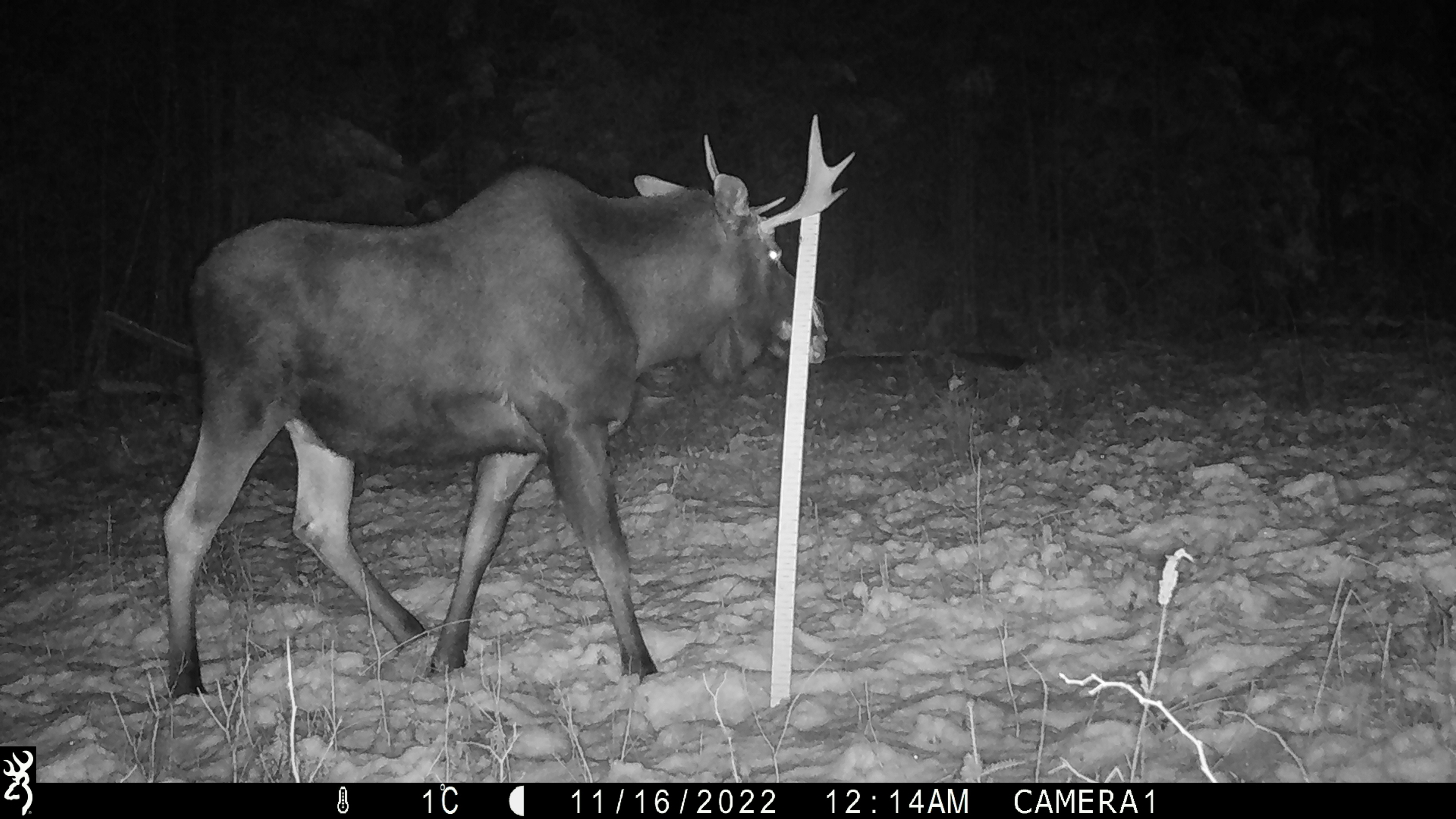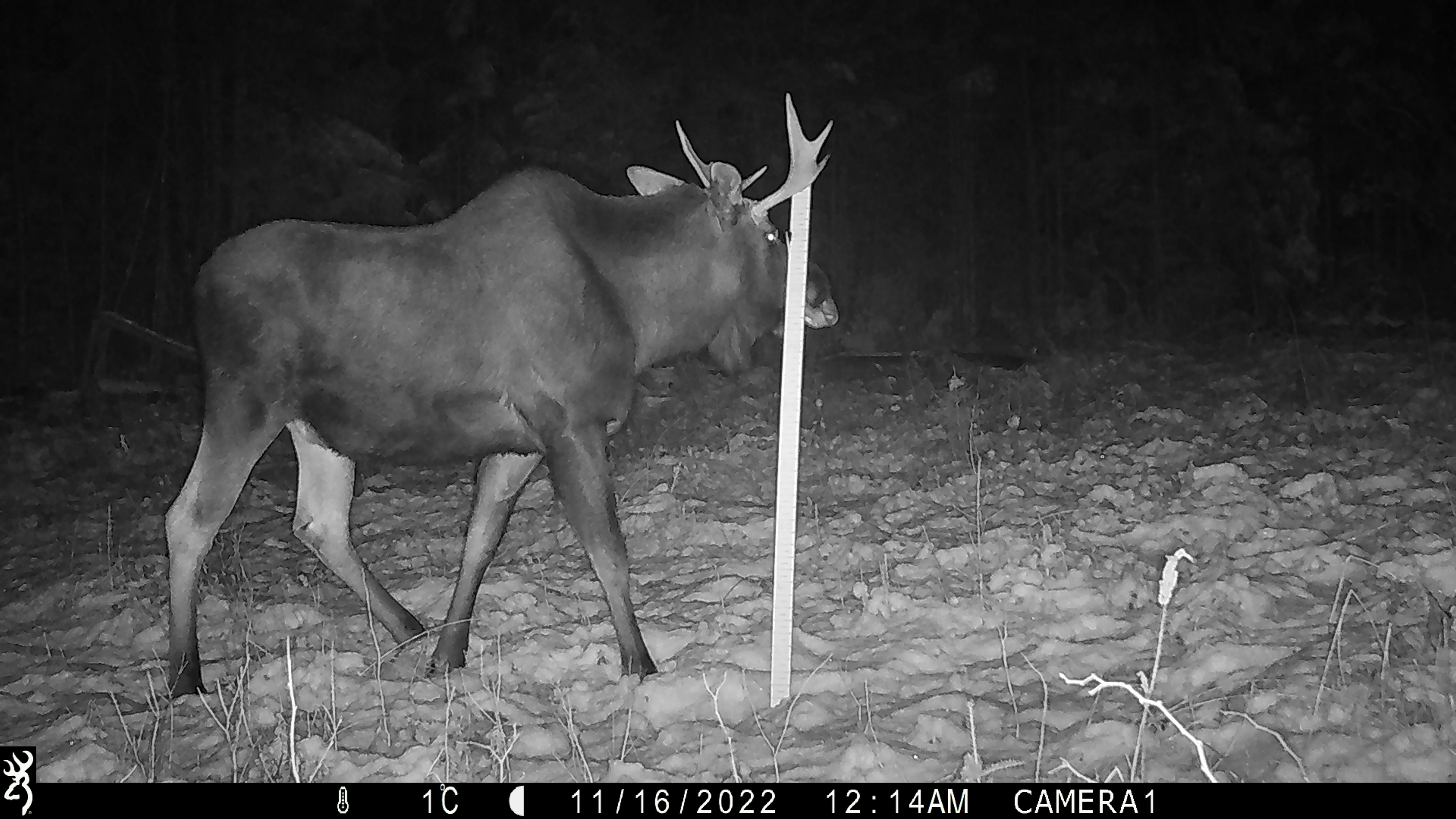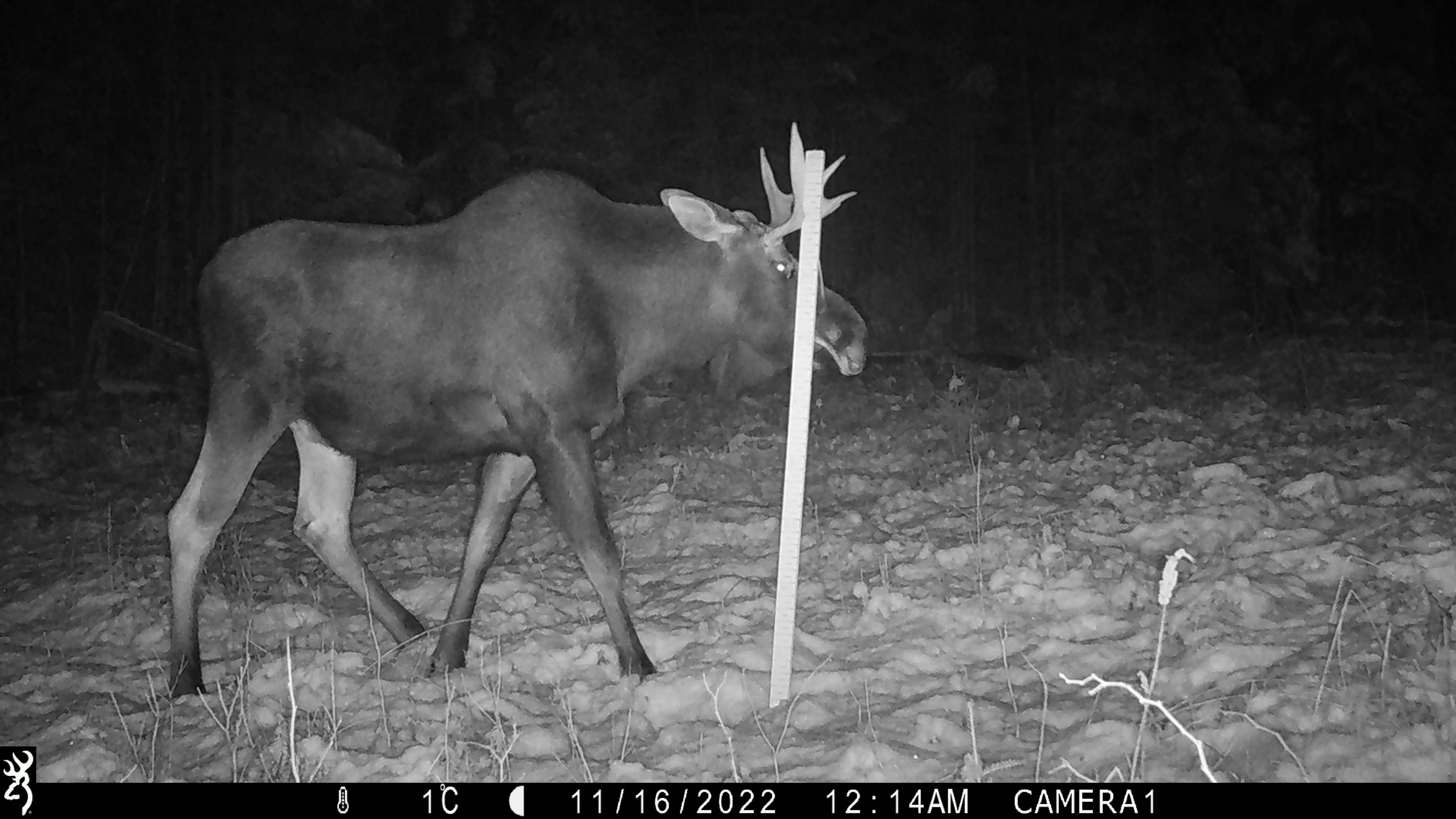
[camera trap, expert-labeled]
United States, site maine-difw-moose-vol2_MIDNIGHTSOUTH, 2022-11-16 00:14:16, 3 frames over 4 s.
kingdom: Animalia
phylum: Chordata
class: Mammalia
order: Artiodactyla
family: Cervidae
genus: Alces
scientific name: Alces alces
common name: moose